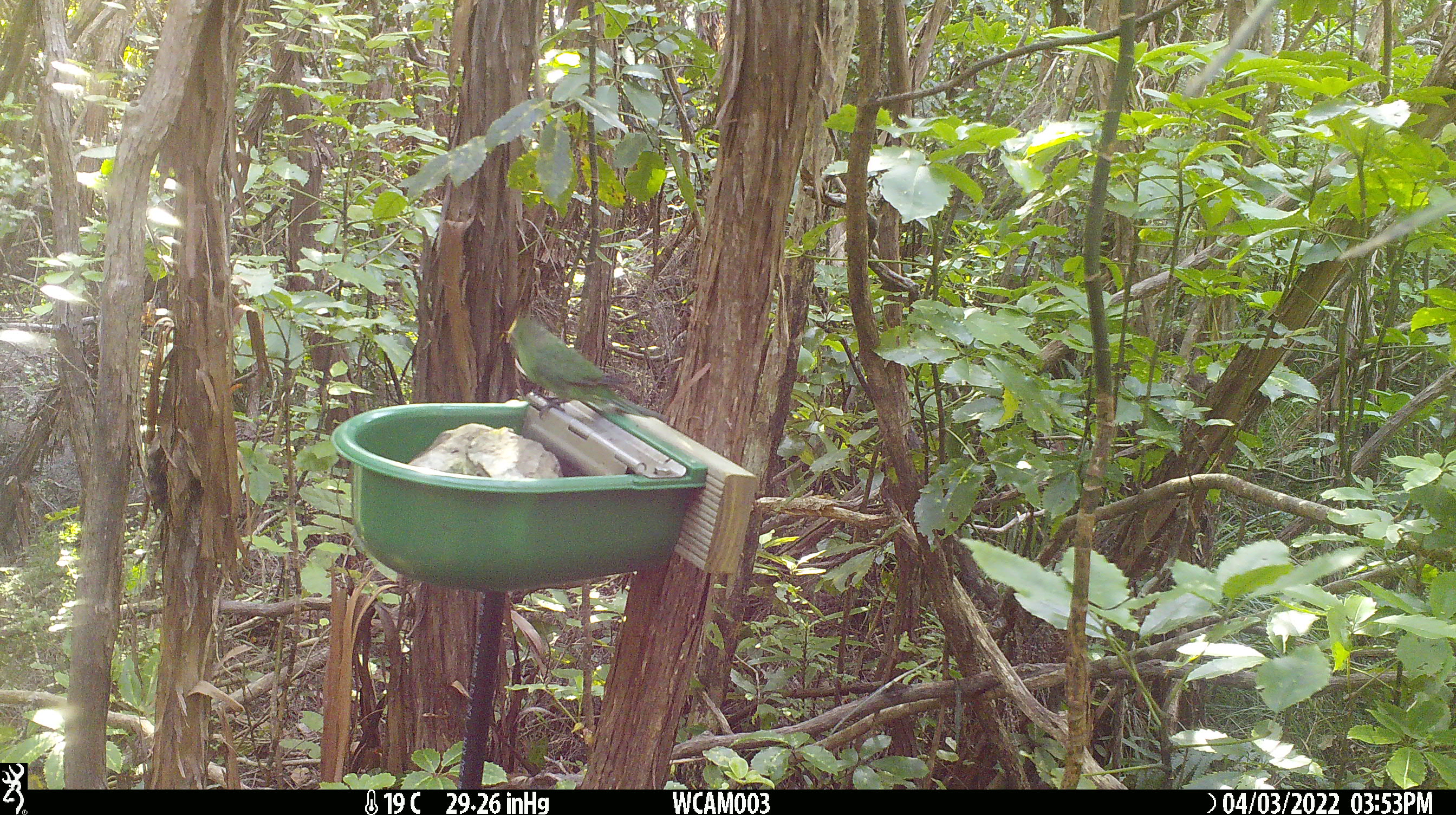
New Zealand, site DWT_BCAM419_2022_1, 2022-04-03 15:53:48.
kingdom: Animalia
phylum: Chordata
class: Aves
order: Psittaciformes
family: Psittaculidae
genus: Cyanoramphus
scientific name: Cyanoramphus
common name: parakeet